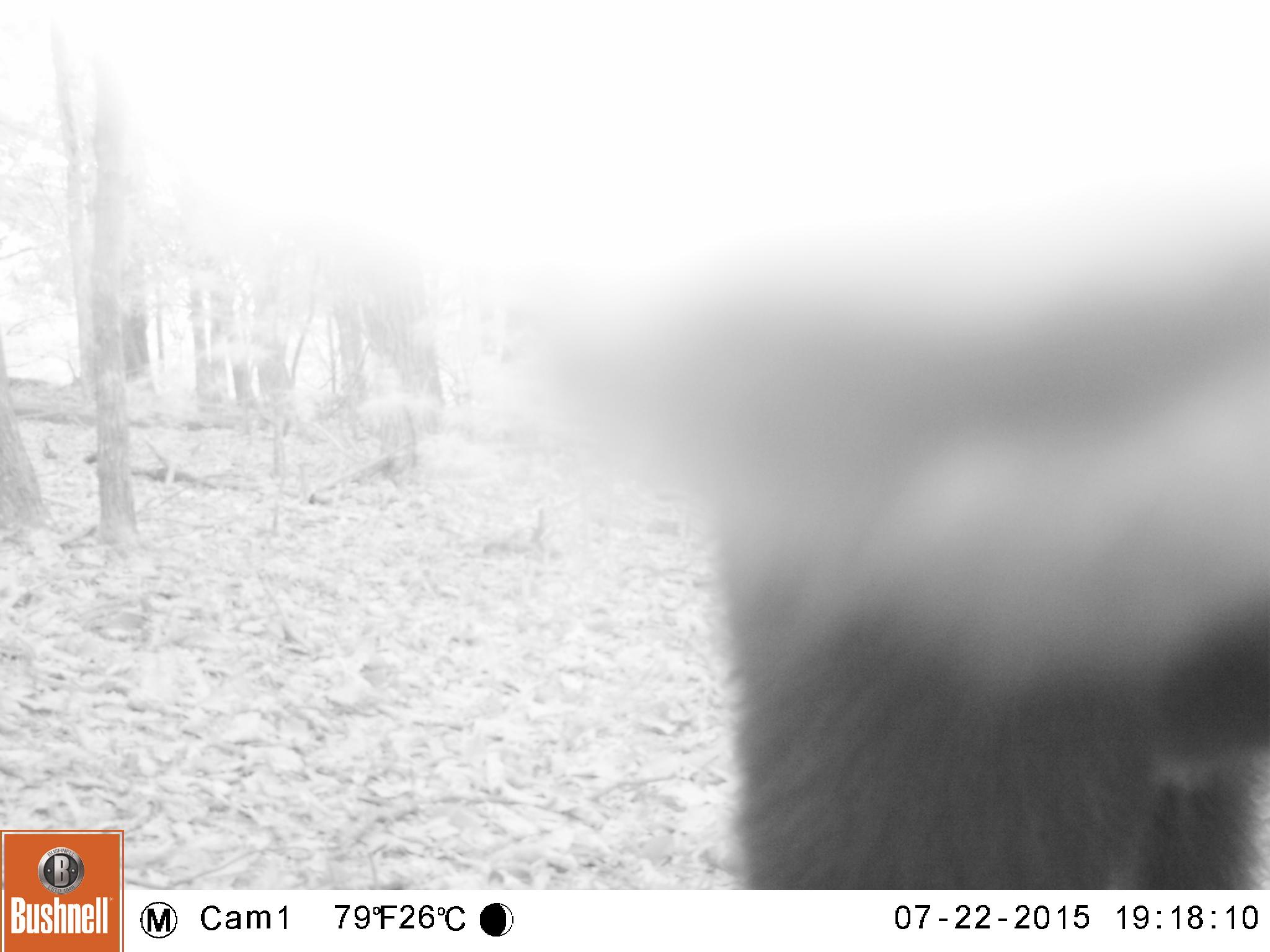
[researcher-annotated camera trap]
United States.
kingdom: Animalia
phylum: Chordata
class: Mammalia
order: Carnivora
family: Ursidae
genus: Ursus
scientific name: Ursus americanus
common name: american black bear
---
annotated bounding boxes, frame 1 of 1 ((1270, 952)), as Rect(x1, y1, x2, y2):
American Black Bear: Rect(660, 0, 1258, 894)